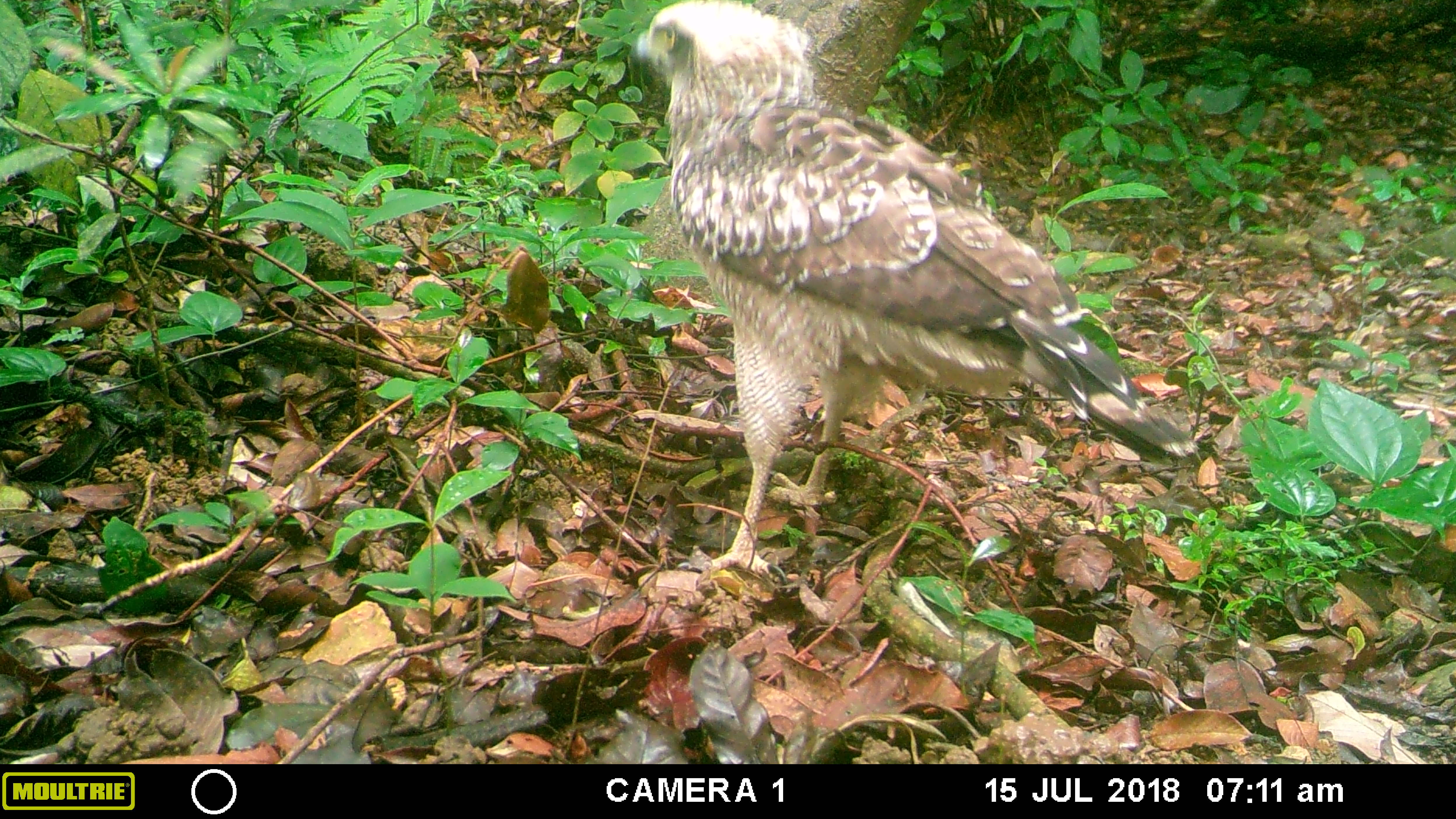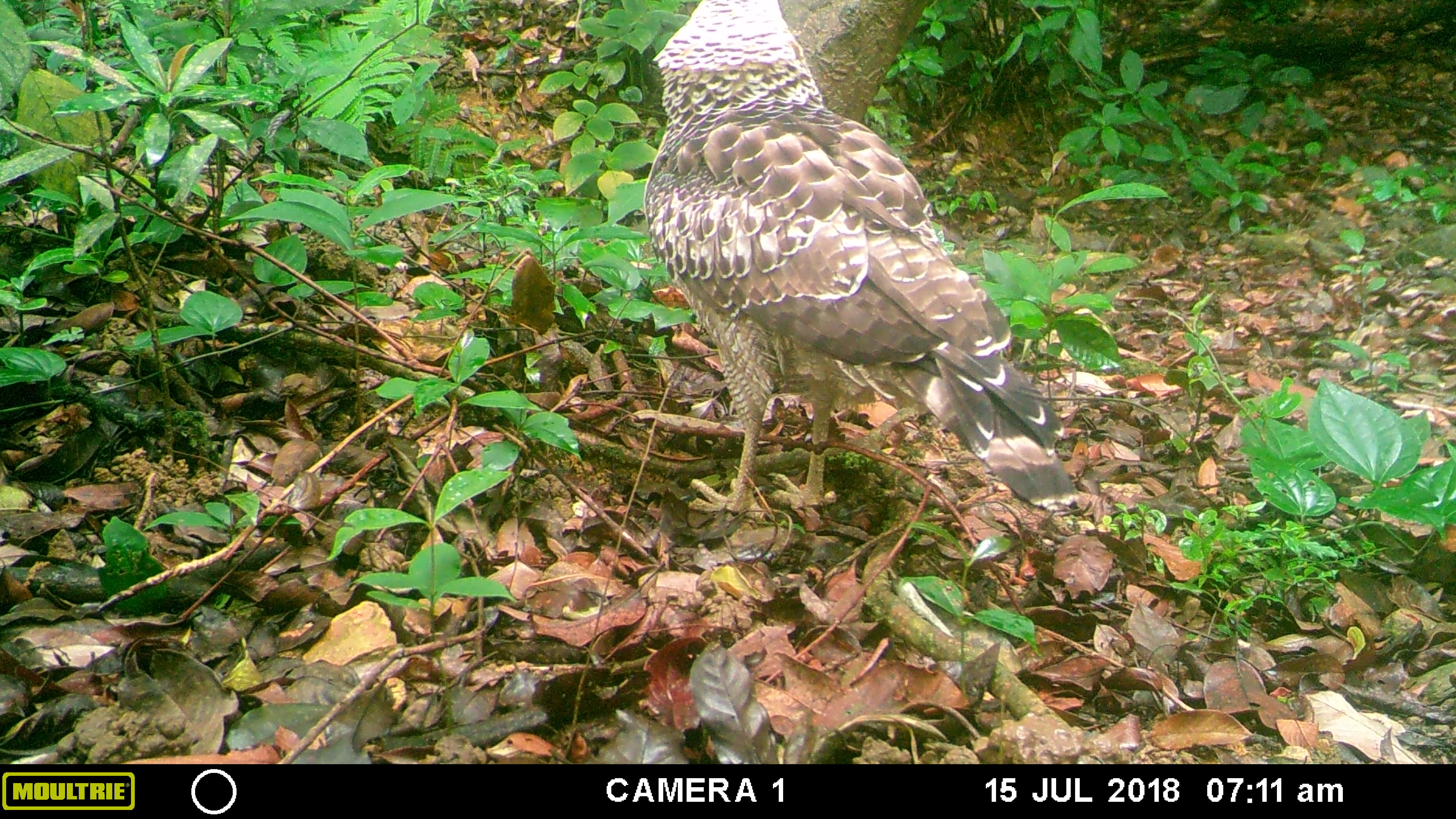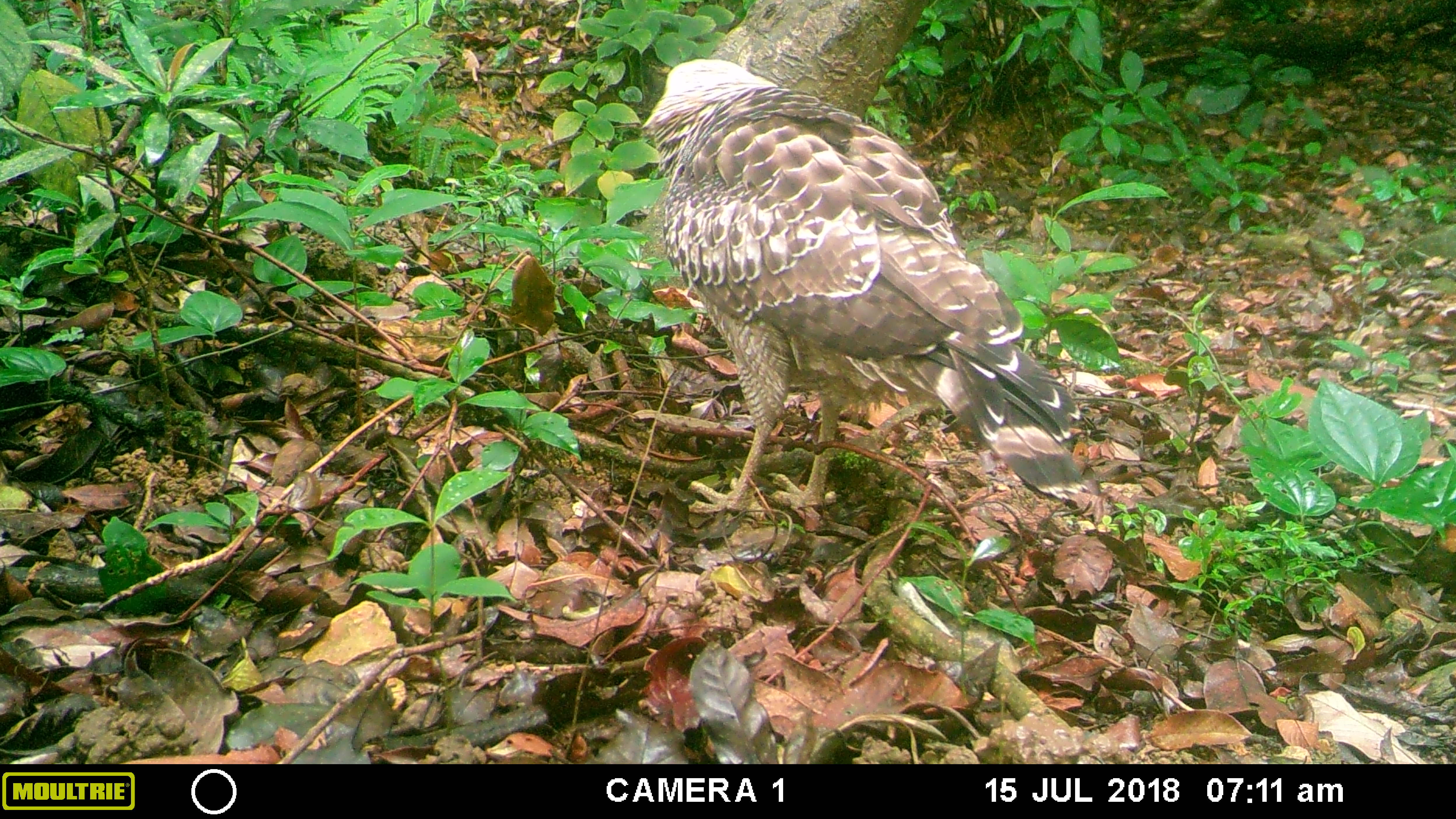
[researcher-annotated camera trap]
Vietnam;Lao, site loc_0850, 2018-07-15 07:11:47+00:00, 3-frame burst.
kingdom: Animalia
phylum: Chordata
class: Aves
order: Accipitriformes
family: Accipitridae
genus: Spilornis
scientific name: Spilornis cheela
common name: crested serpent eagle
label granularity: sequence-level